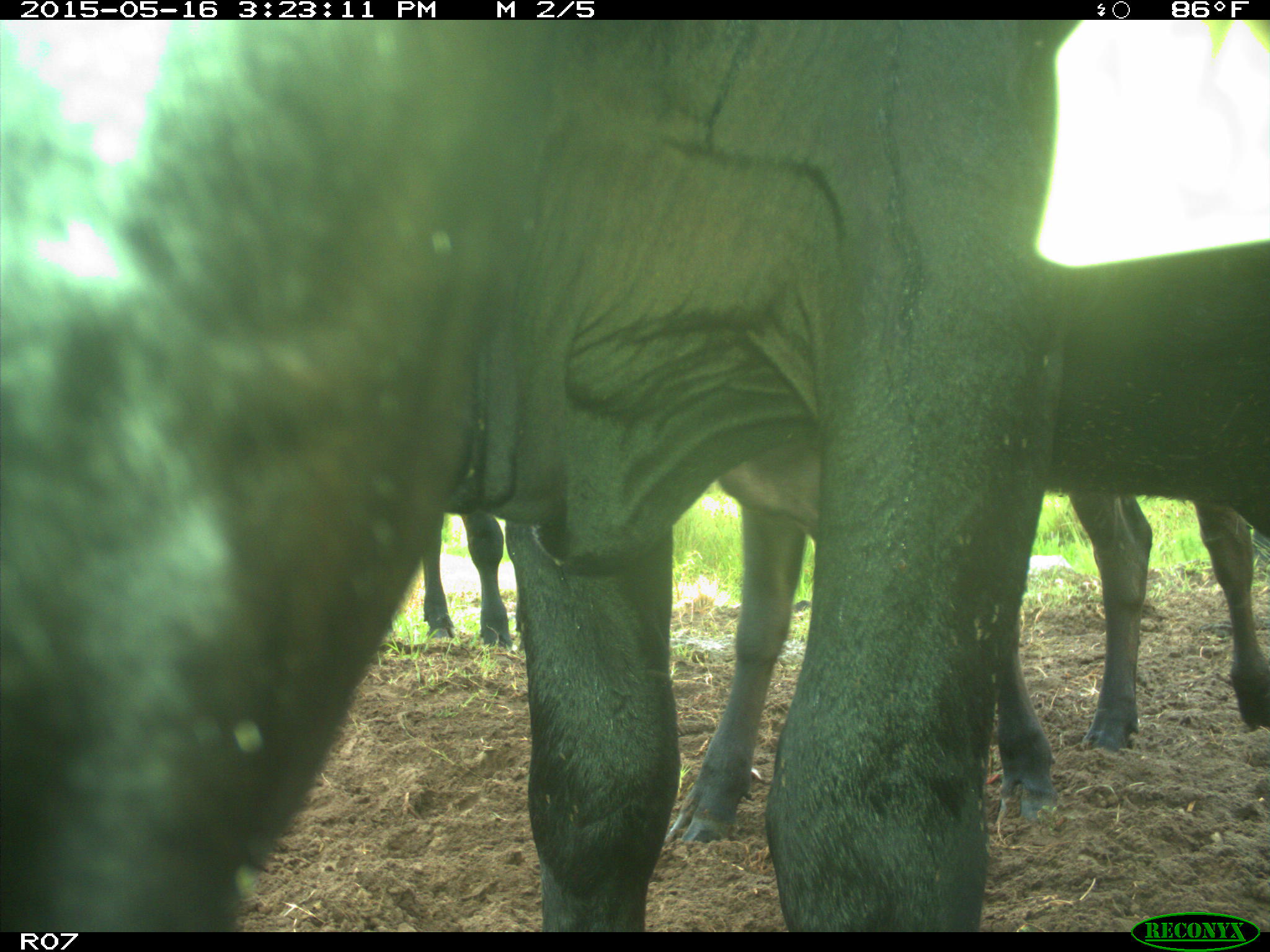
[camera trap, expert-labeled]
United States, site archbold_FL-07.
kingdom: Animalia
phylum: Chordata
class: Mammalia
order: Artiodactyla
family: Bovidae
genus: Bos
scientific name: Bos taurus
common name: domestic cow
Bos taurus (domestic cow).